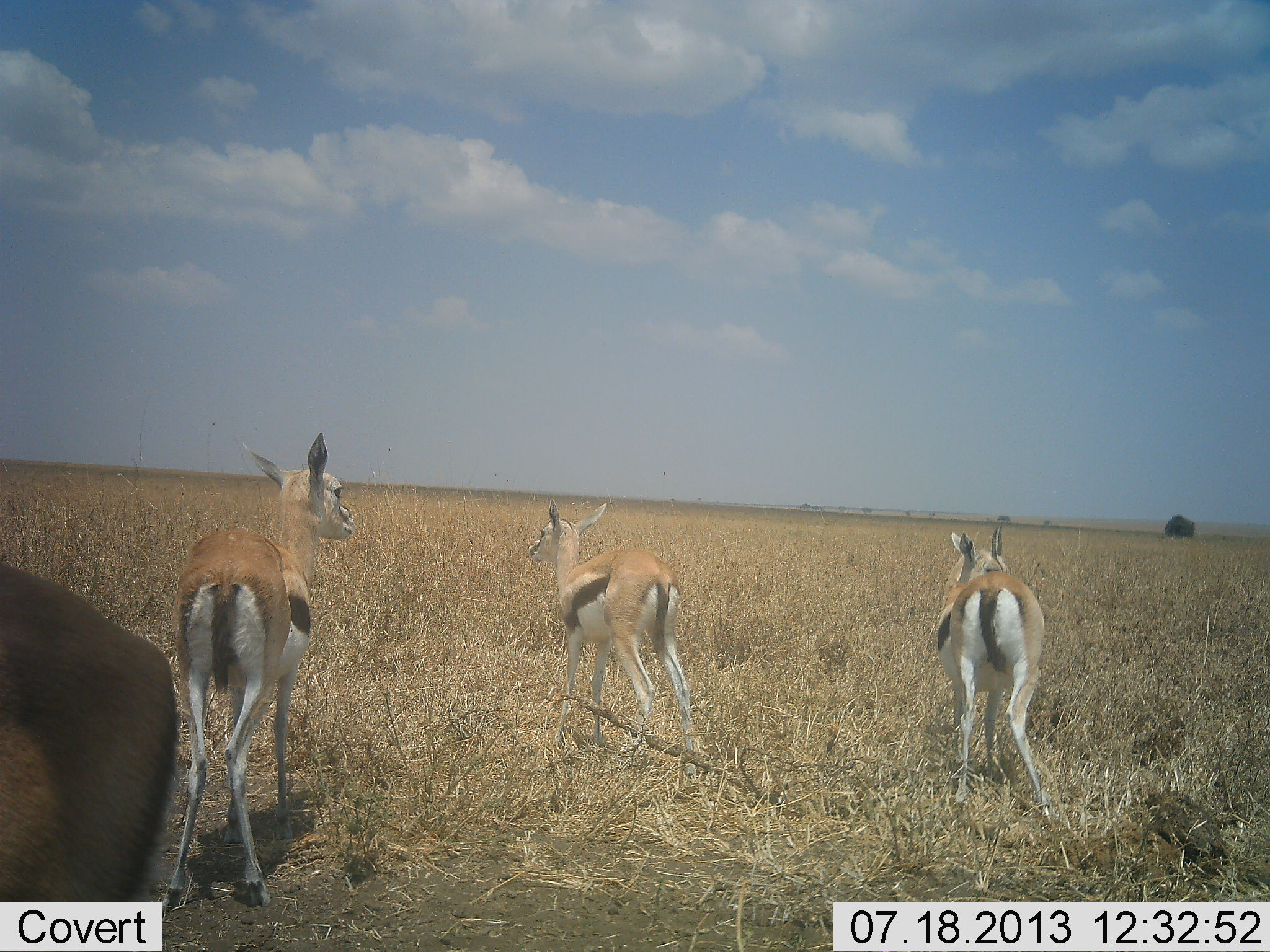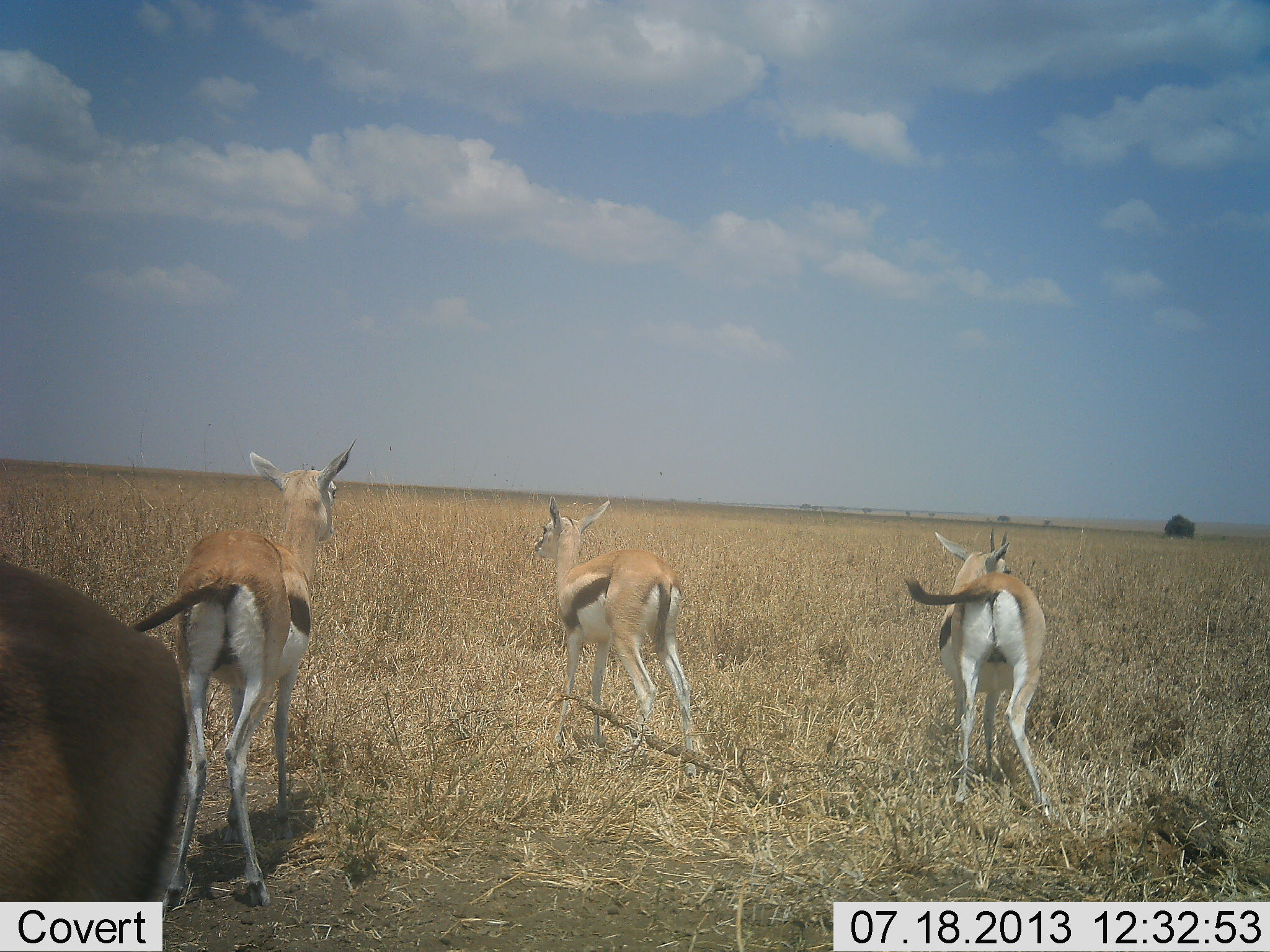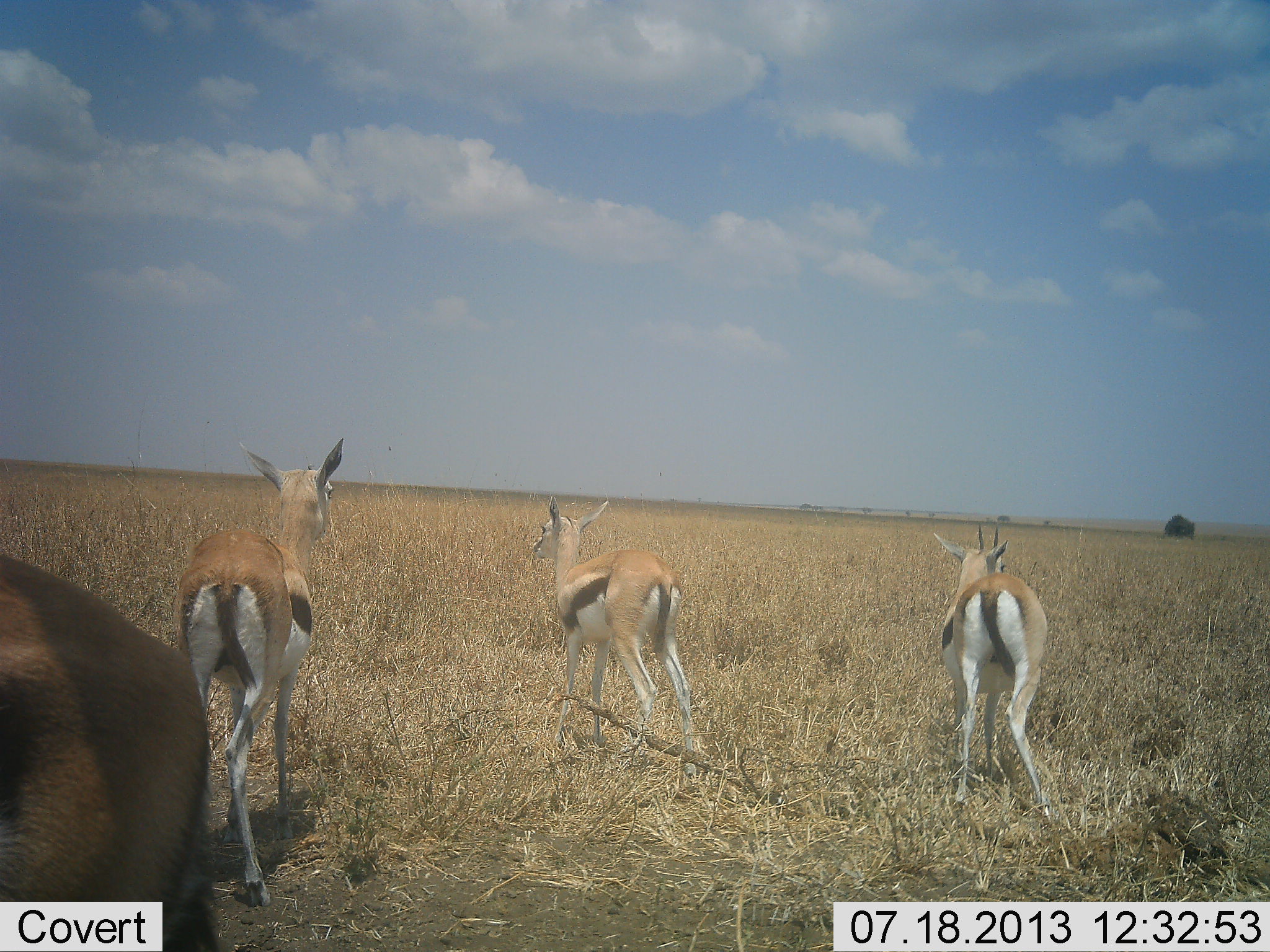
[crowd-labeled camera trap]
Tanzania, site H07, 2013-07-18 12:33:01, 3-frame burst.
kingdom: Animalia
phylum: Chordata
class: Mammalia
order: Artiodactyla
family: Bovidae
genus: Eudorcas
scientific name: Eudorcas thomsonii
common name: thomson's gazelle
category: gazellethomsons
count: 4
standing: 90%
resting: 0%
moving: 10%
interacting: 0%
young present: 10%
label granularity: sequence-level